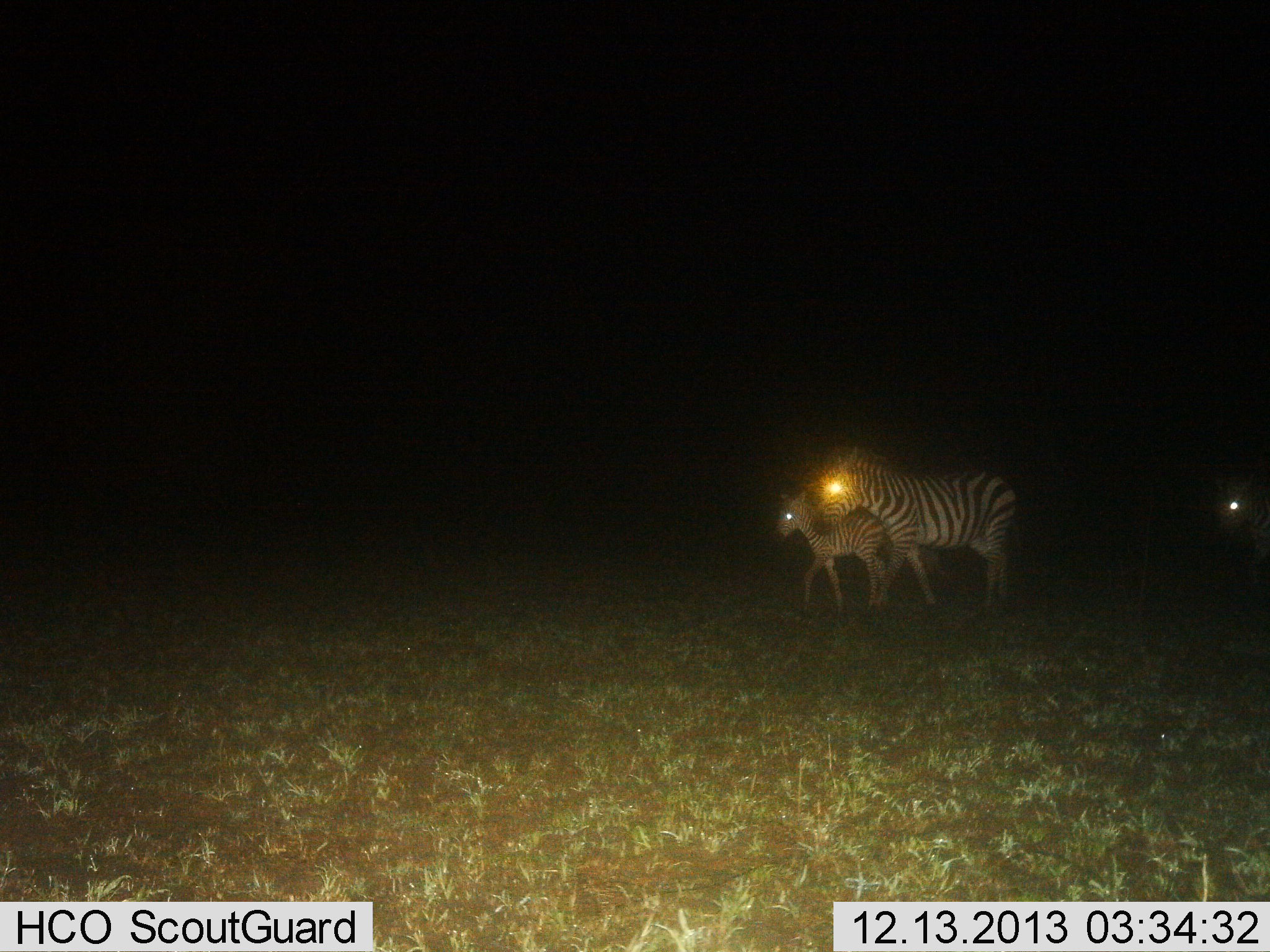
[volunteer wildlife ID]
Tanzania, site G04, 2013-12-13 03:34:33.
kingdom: Animalia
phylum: Chordata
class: Mammalia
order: Perissodactyla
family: Equidae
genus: Equus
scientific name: Equus quagga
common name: plains zebra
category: zebra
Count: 3.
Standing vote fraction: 10%.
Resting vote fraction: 0%.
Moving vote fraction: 90%.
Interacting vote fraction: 0%.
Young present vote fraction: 90%.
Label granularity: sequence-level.